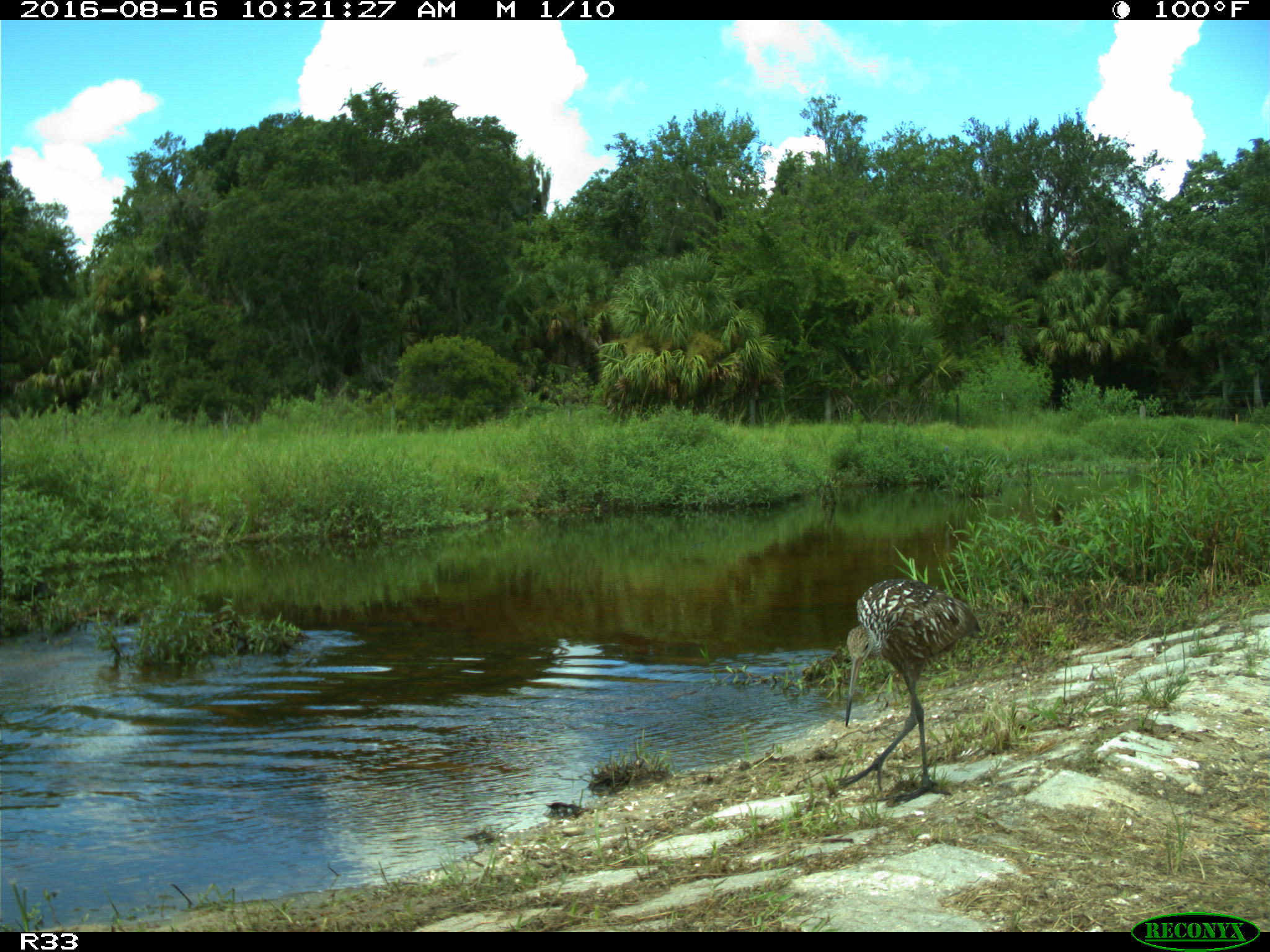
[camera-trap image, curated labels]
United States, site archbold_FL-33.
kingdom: Animalia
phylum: Chordata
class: Aves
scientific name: Aves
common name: birds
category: unidentified bird